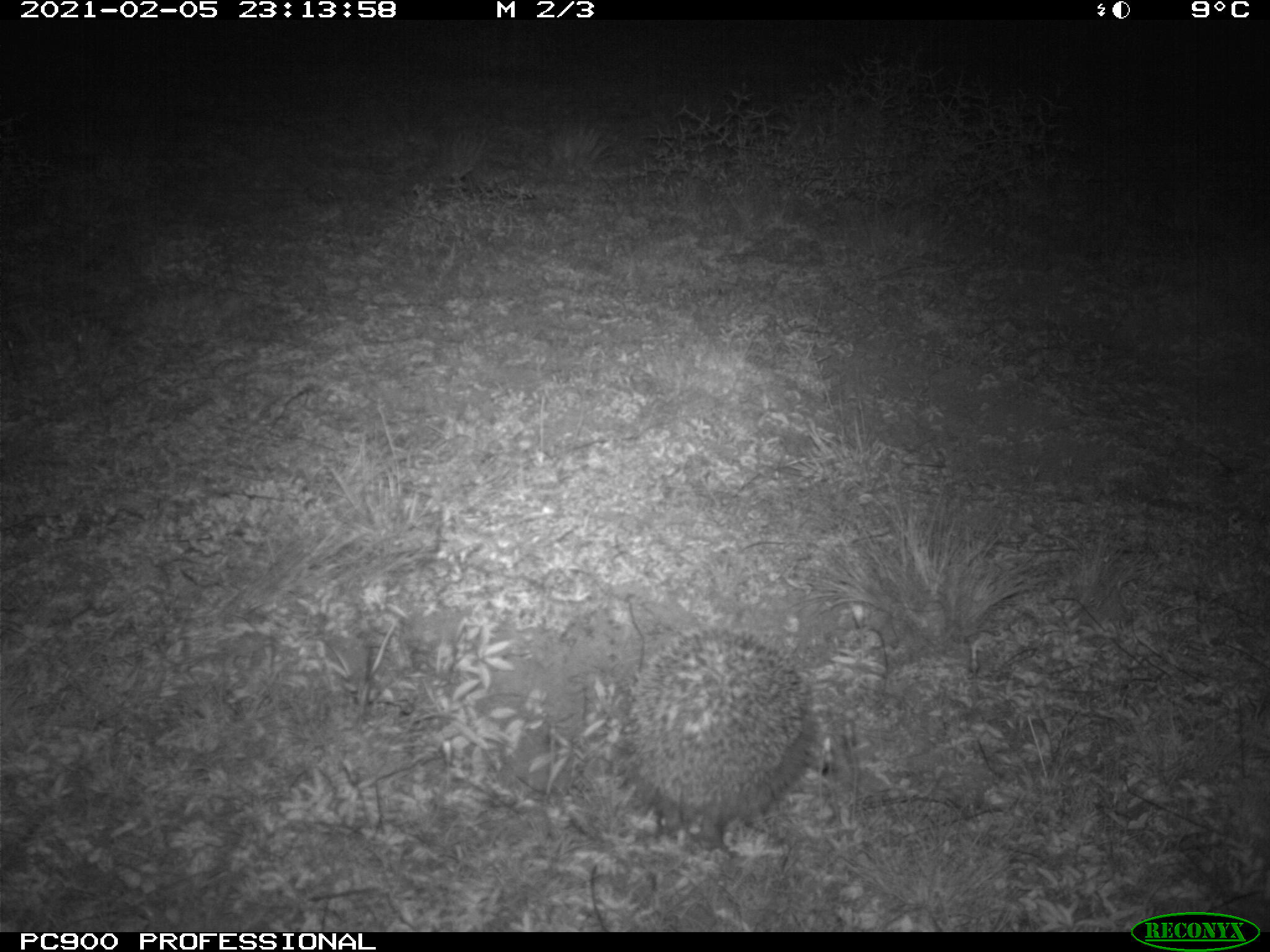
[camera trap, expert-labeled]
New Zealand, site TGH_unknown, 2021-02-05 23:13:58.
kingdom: Animalia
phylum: Chordata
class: Mammalia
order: Eulipotyphla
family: Erinaceidae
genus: Erinaceus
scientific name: Erinaceus europaeus europaeus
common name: european hedgehog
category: hedgehog